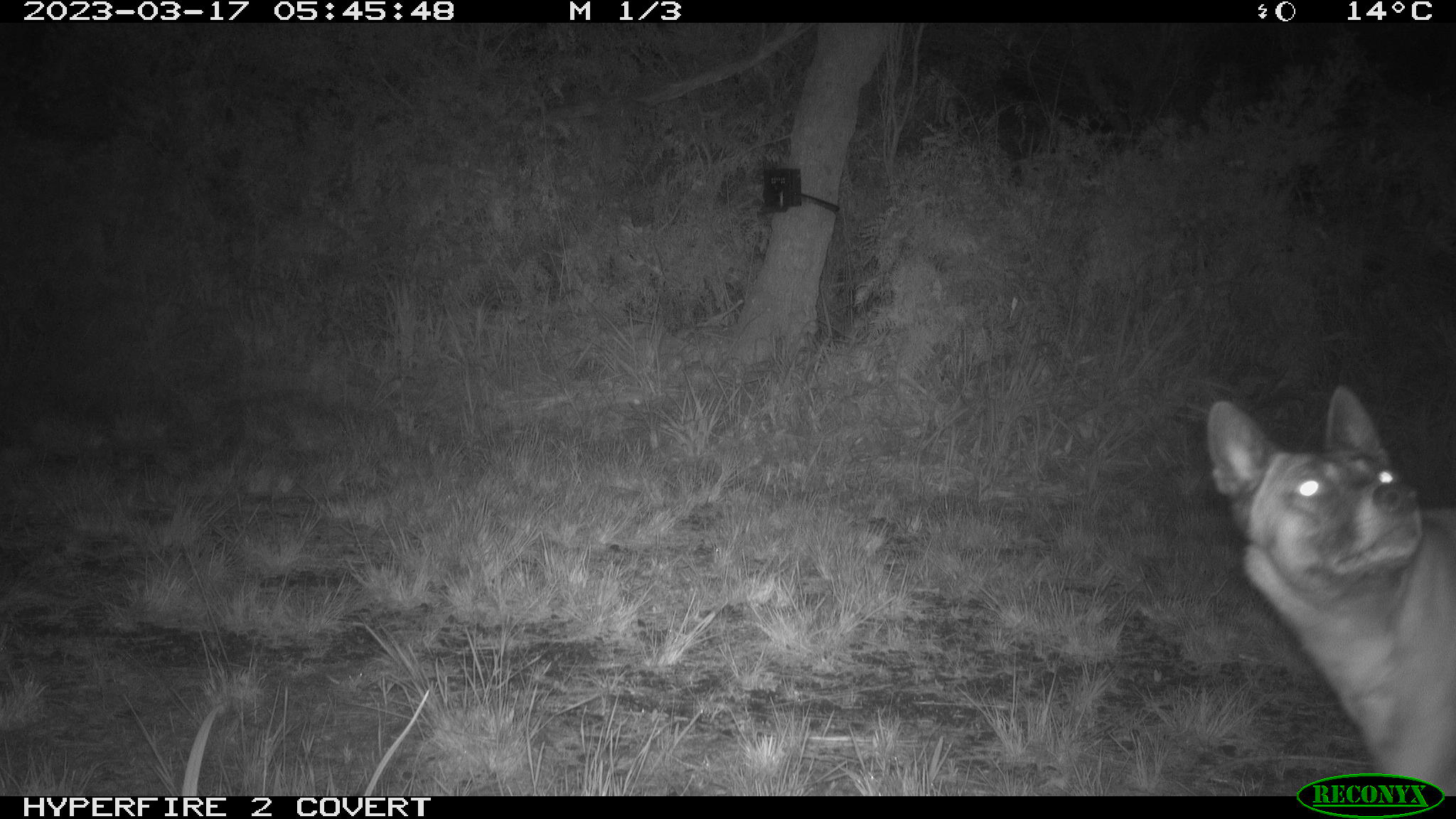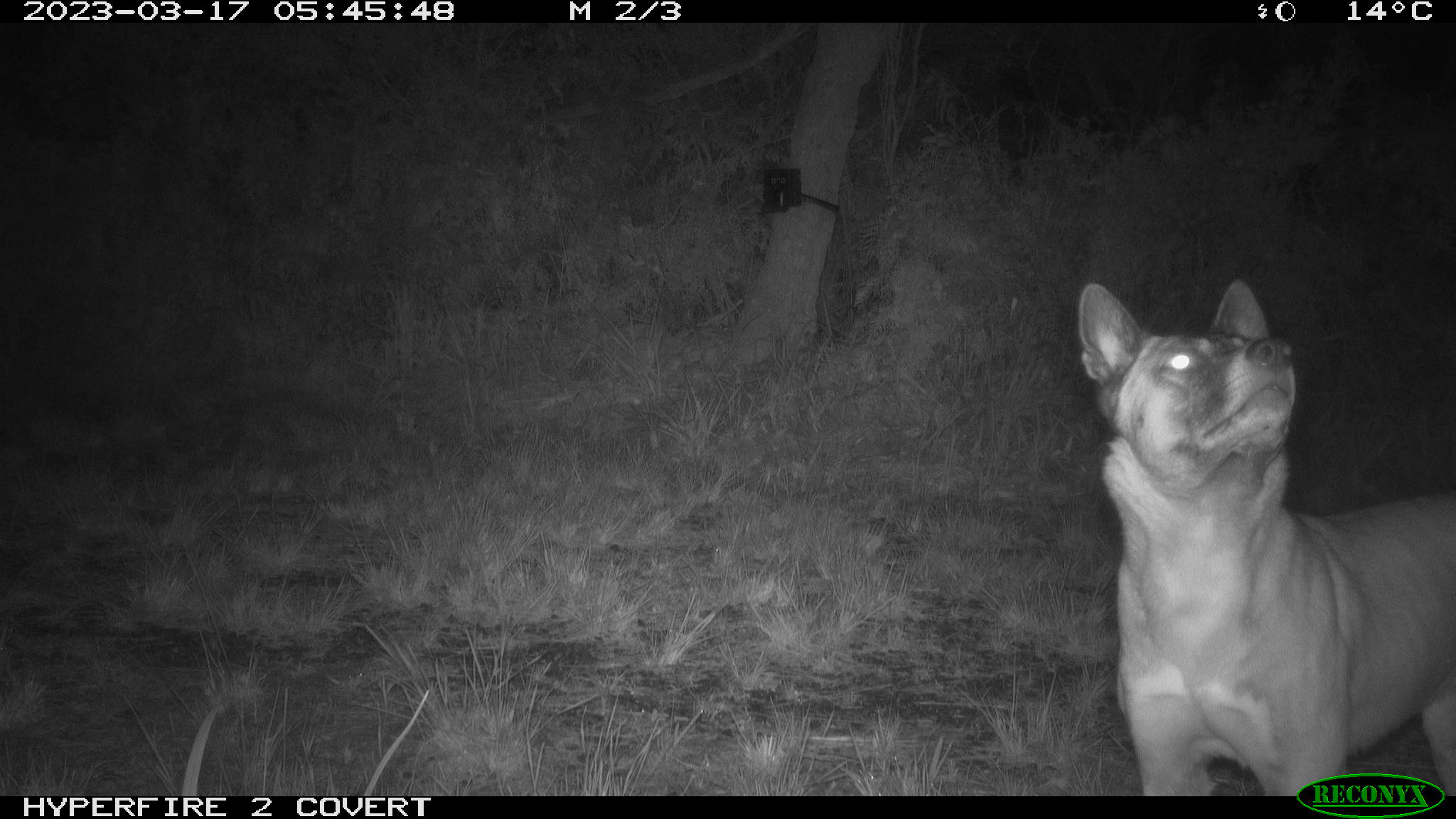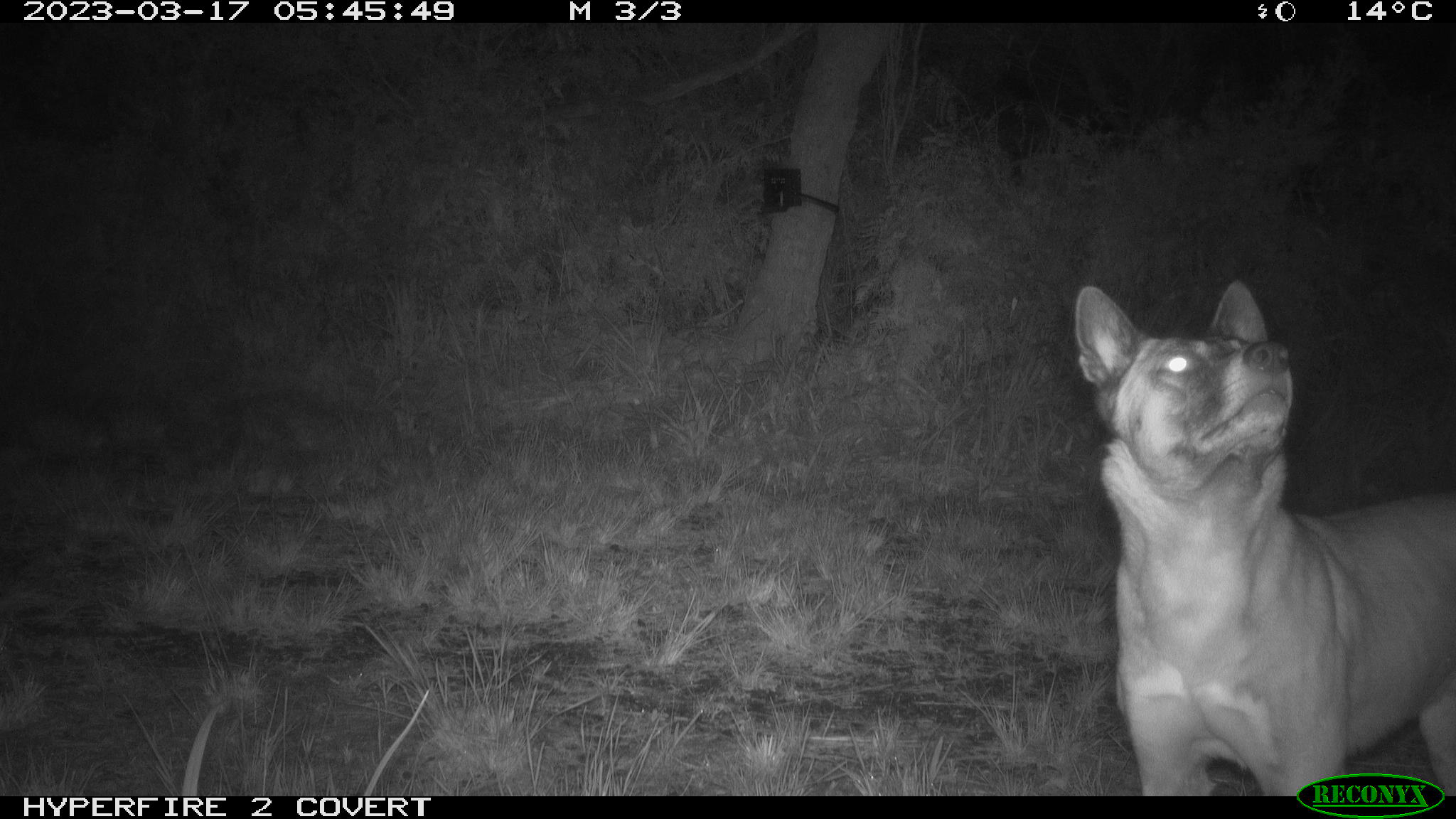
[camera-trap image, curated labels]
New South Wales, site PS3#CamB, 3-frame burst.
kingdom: Animalia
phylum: Chordata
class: Mammalia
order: Carnivora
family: Canidae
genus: Canis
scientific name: Canis familiaris dingo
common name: dingo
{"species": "dingo (Canis familiaris dingo)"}